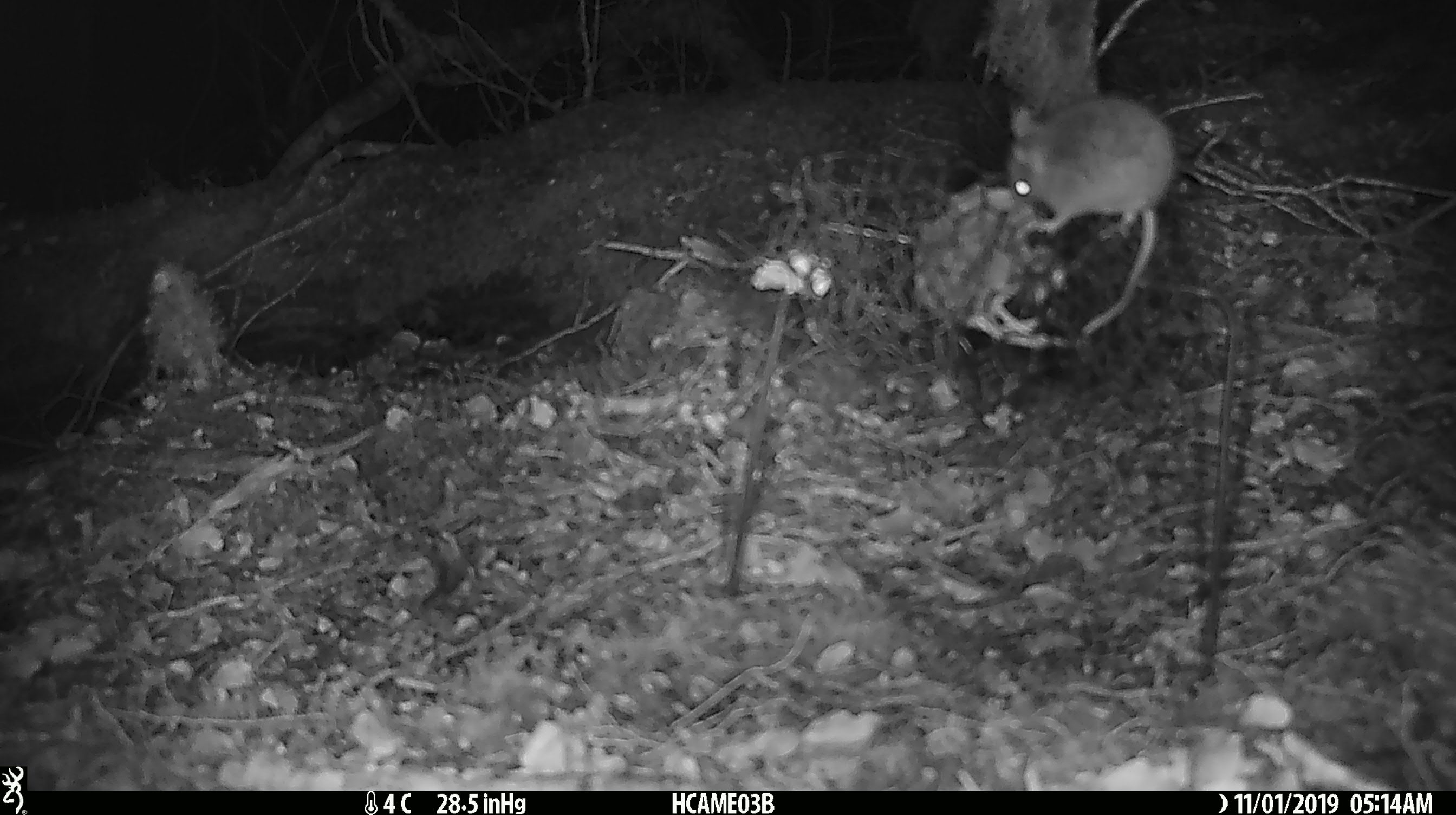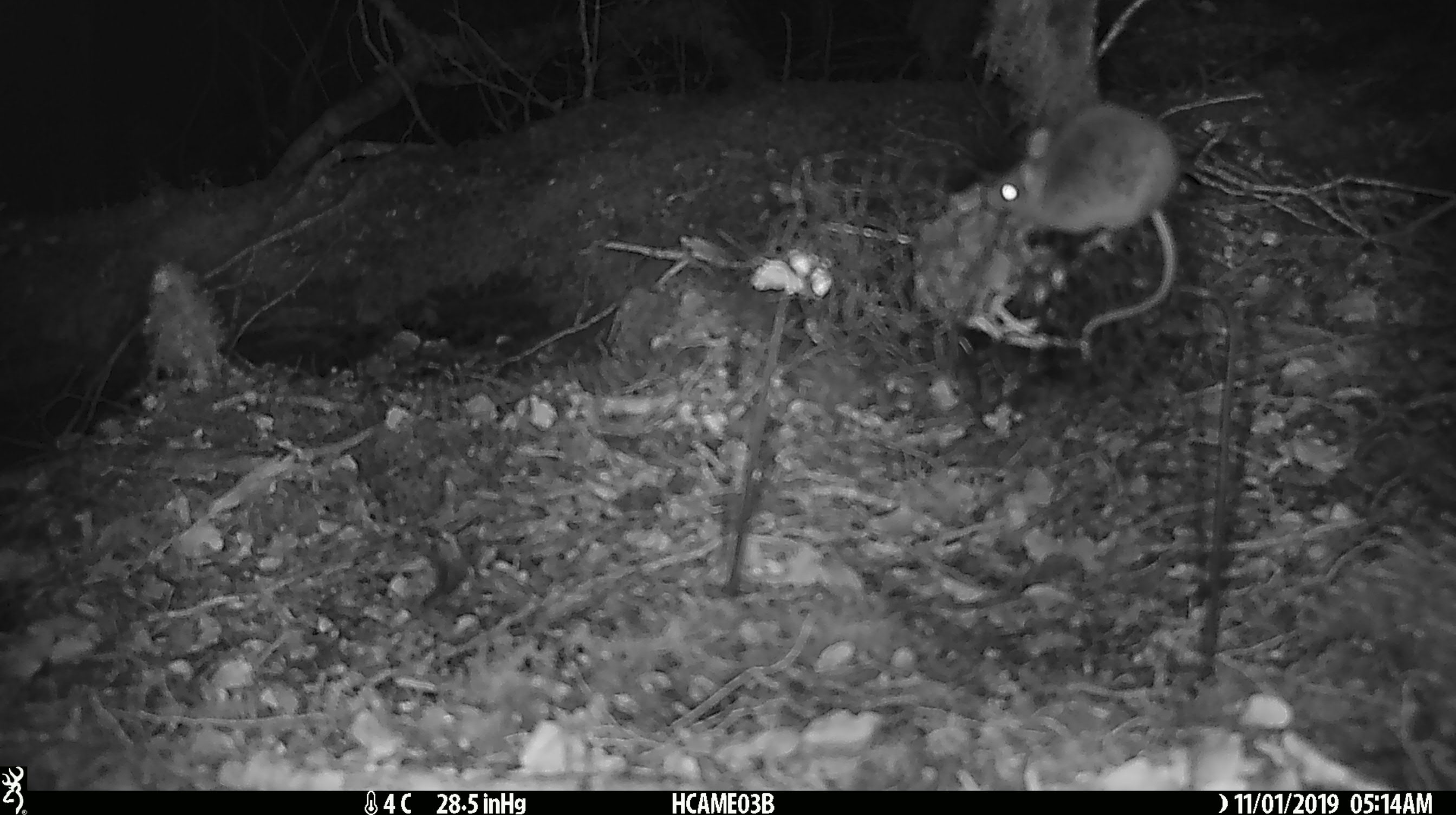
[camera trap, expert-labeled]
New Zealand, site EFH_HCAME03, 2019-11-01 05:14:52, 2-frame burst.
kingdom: Animalia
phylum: Chordata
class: Mammalia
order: Rodentia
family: Muridae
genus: Mus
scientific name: Mus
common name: mouse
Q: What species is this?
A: Mouse (Mus).